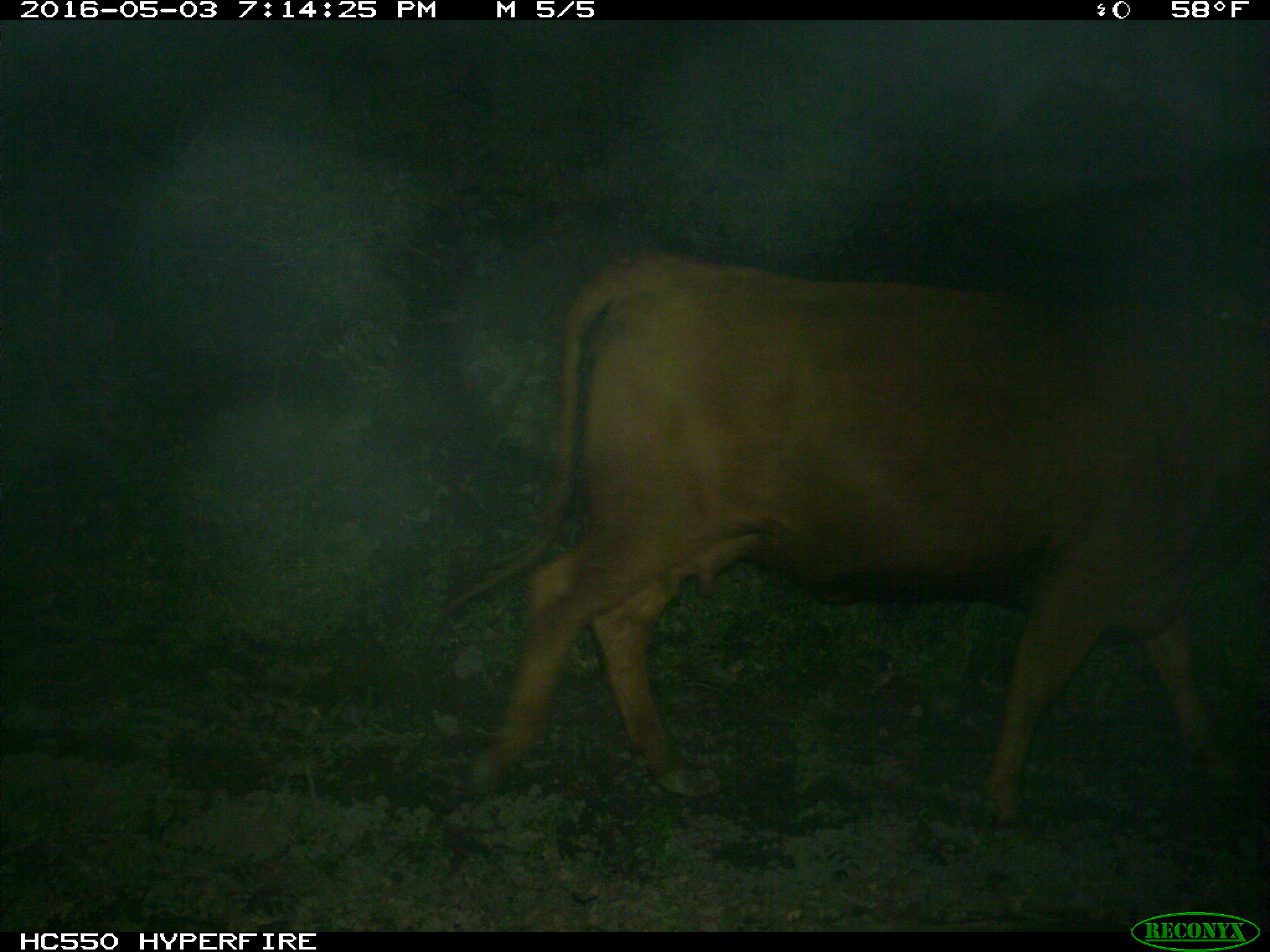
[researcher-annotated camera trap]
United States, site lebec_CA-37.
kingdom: Animalia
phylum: Chordata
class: Mammalia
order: Artiodactyla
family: Bovidae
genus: Bos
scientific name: Bos taurus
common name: domestic cow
Bos taurus (domestic cow).